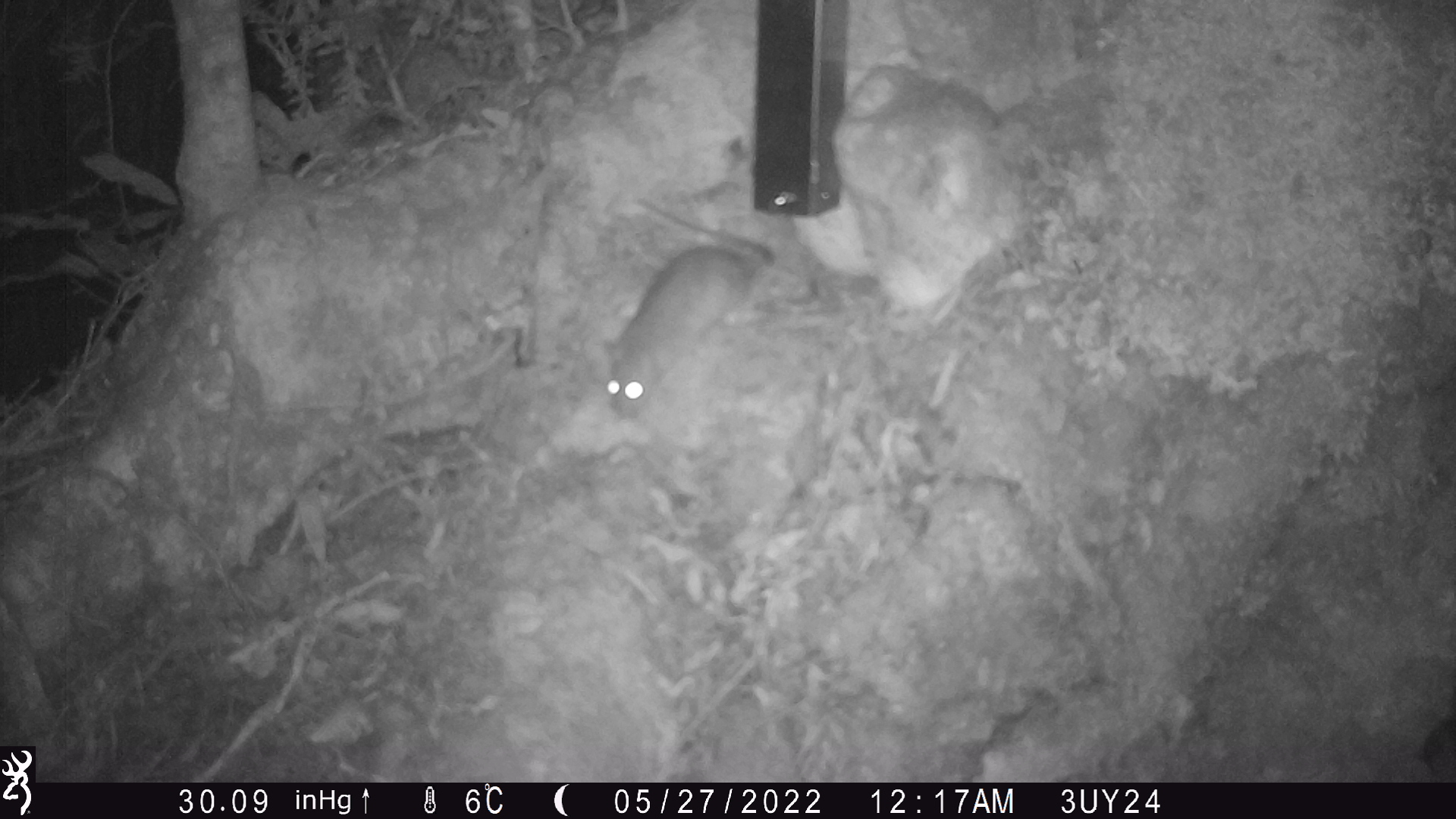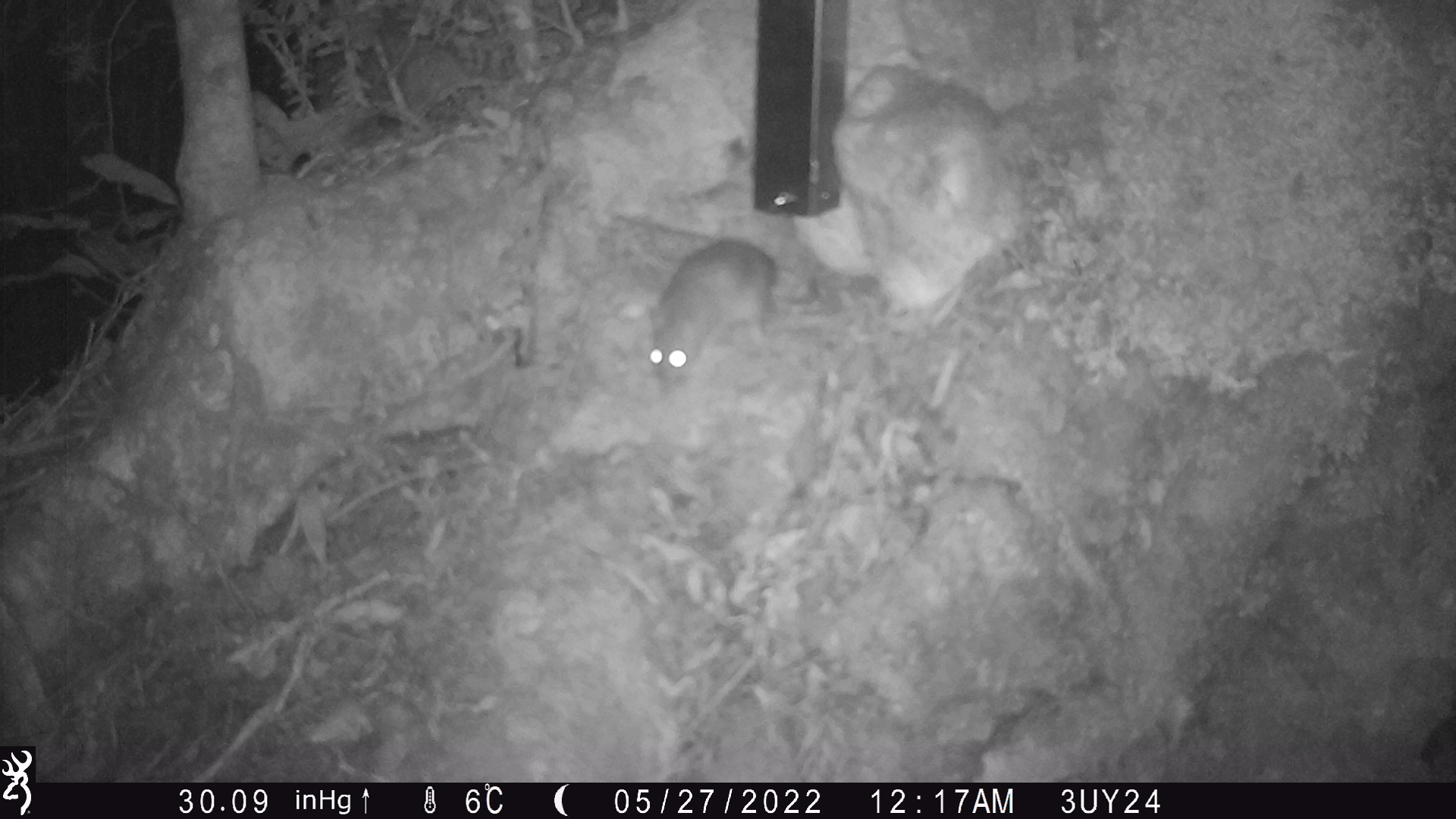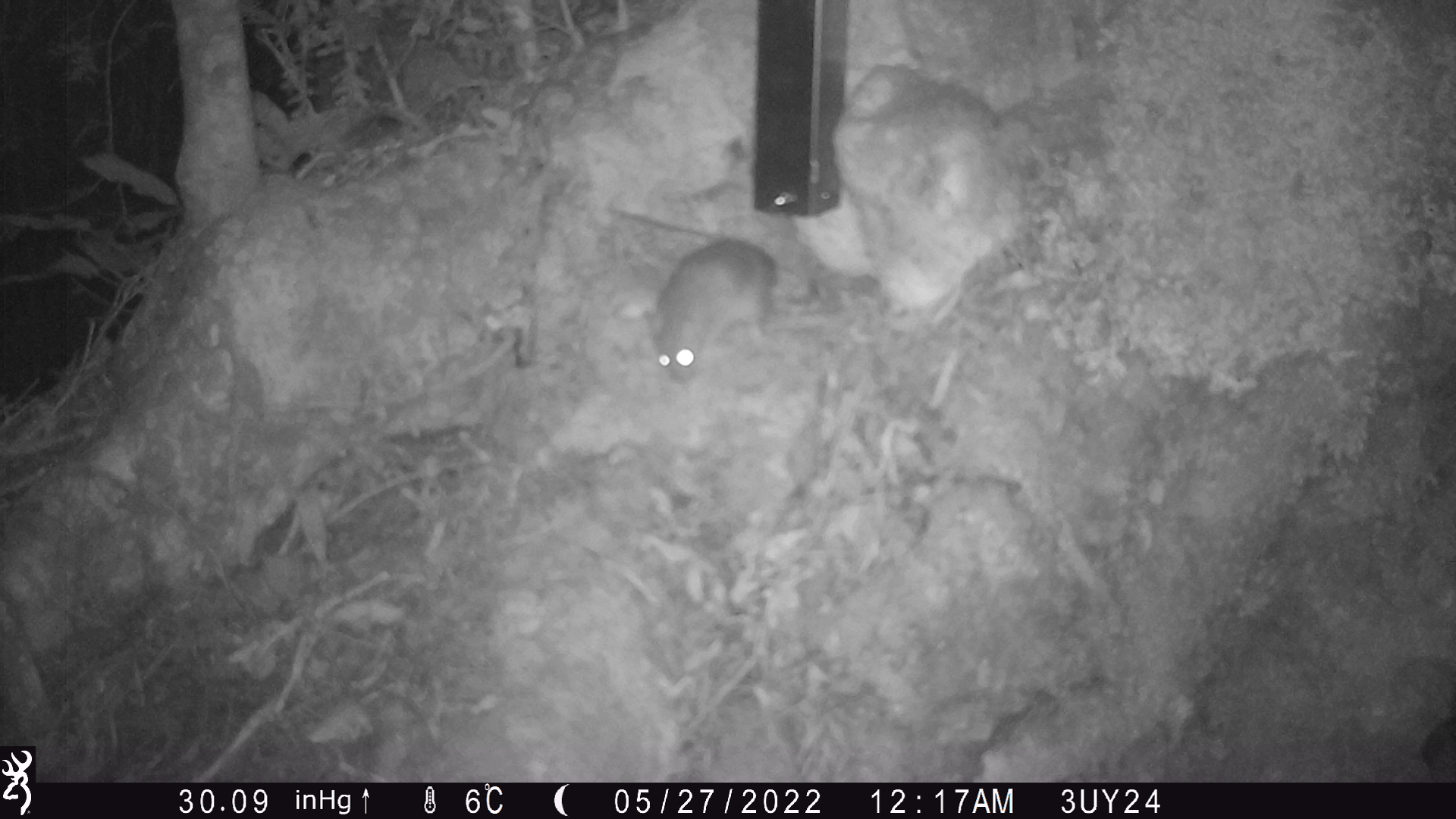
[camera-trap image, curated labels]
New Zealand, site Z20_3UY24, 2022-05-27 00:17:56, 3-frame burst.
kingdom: Animalia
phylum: Chordata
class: Mammalia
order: Rodentia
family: Muridae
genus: Rattus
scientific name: Rattus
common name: rat